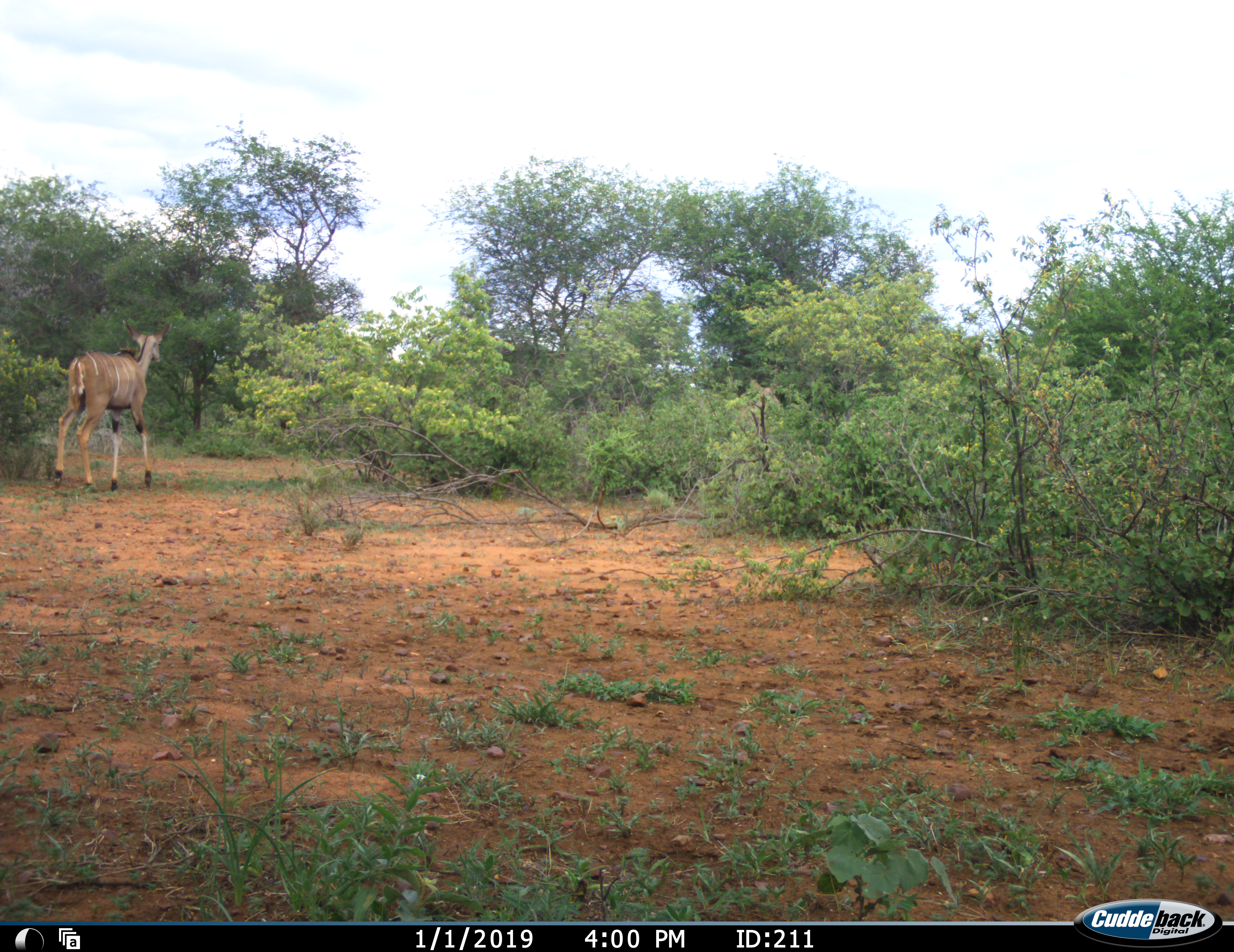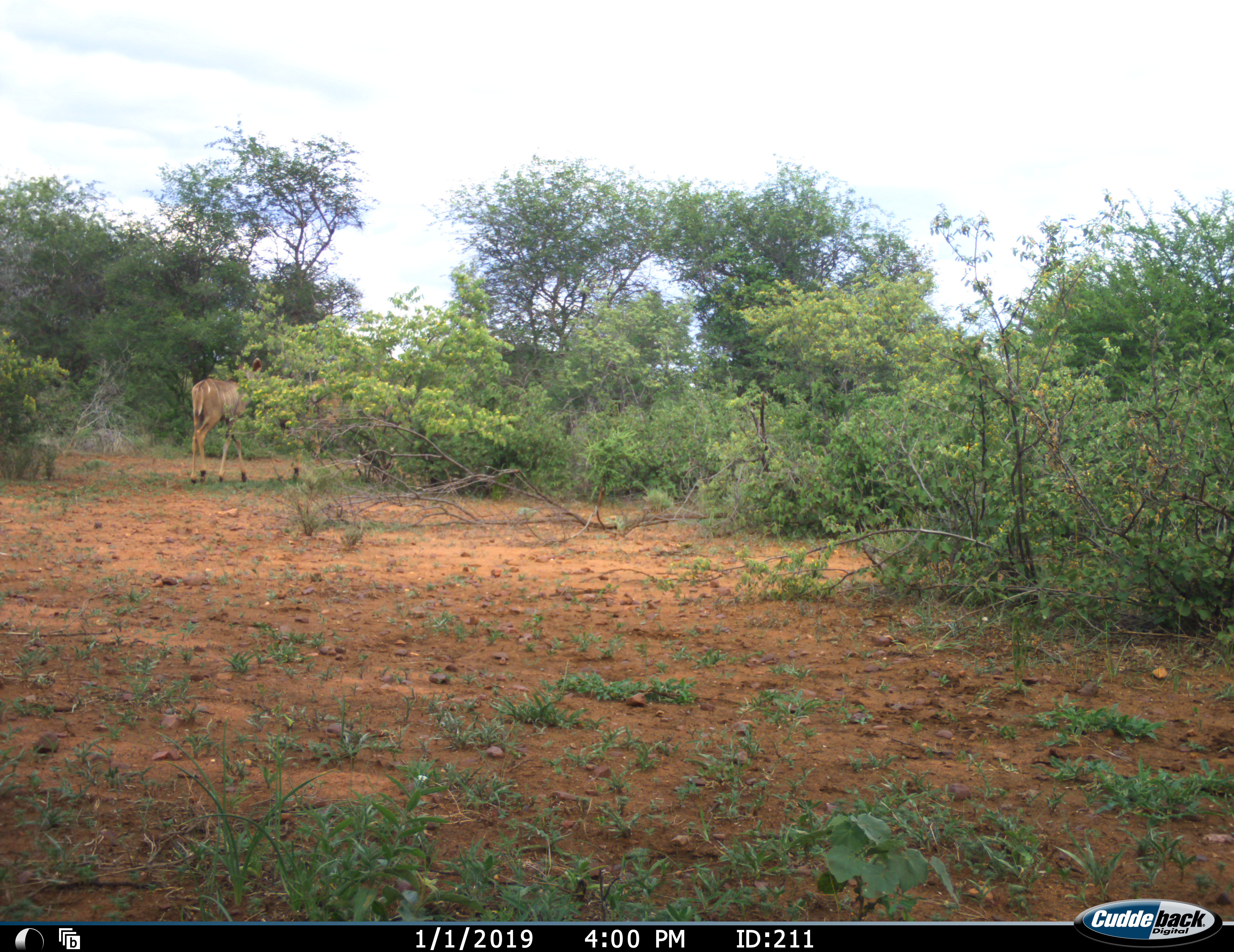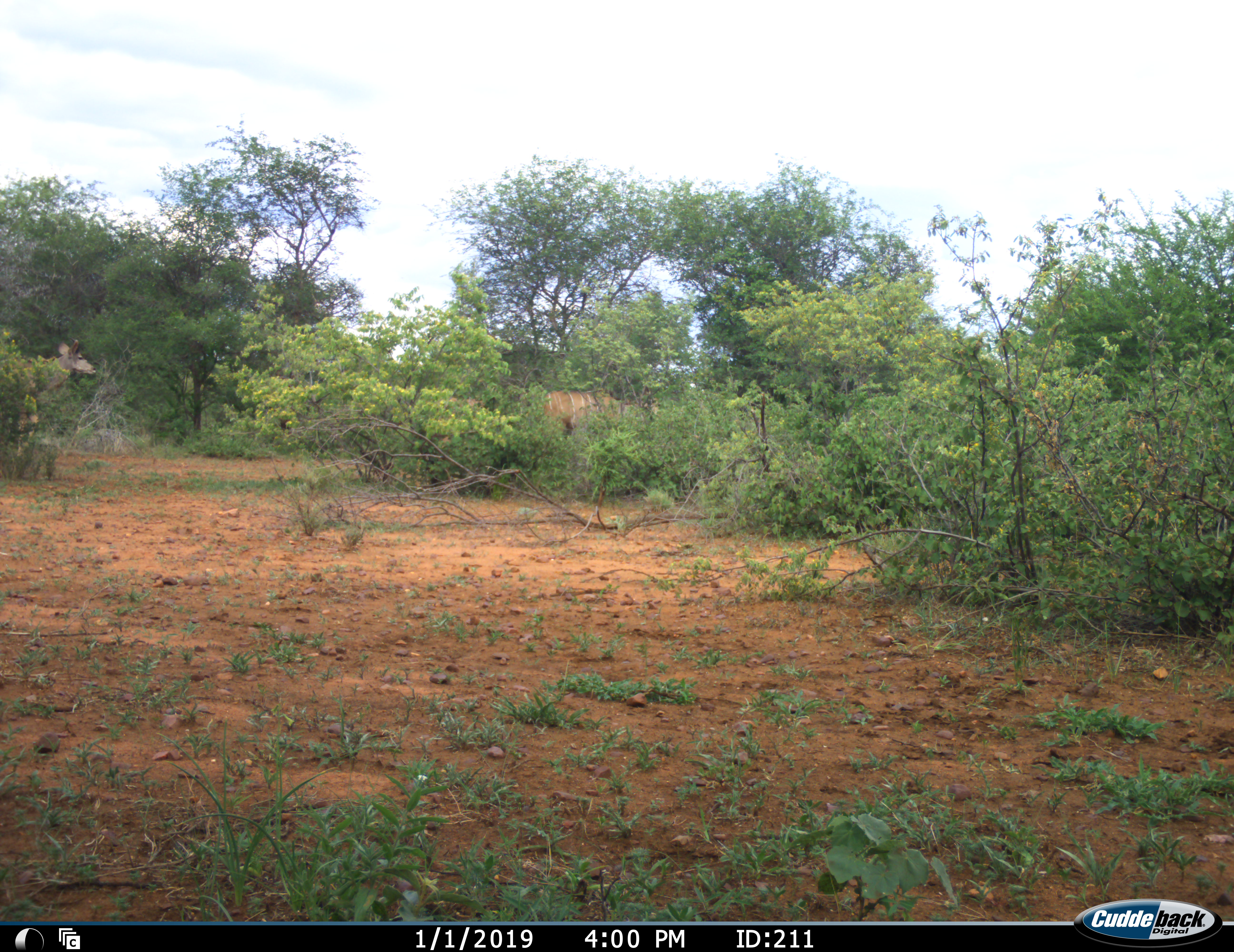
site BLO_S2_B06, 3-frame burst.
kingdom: Animalia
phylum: Chordata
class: Mammalia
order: Artiodactyla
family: Bovidae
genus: Tragelaphus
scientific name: Tragelaphus angasii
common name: nyala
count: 3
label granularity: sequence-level